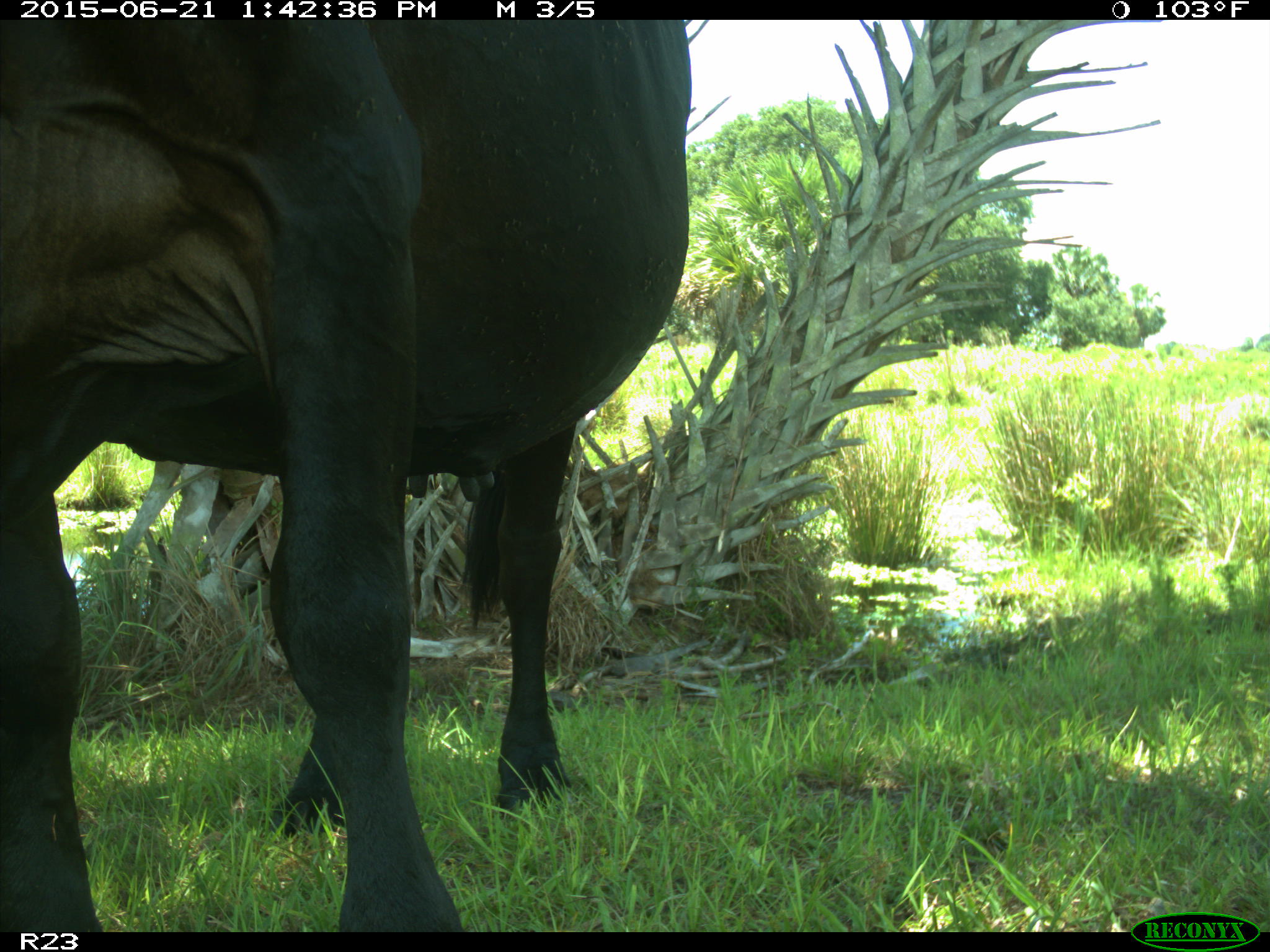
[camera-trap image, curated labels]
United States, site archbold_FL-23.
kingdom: Animalia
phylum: Chordata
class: Mammalia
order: Artiodactyla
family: Bovidae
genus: Bos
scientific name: Bos taurus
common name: domestic cow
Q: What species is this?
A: Bos taurus (domestic cow).